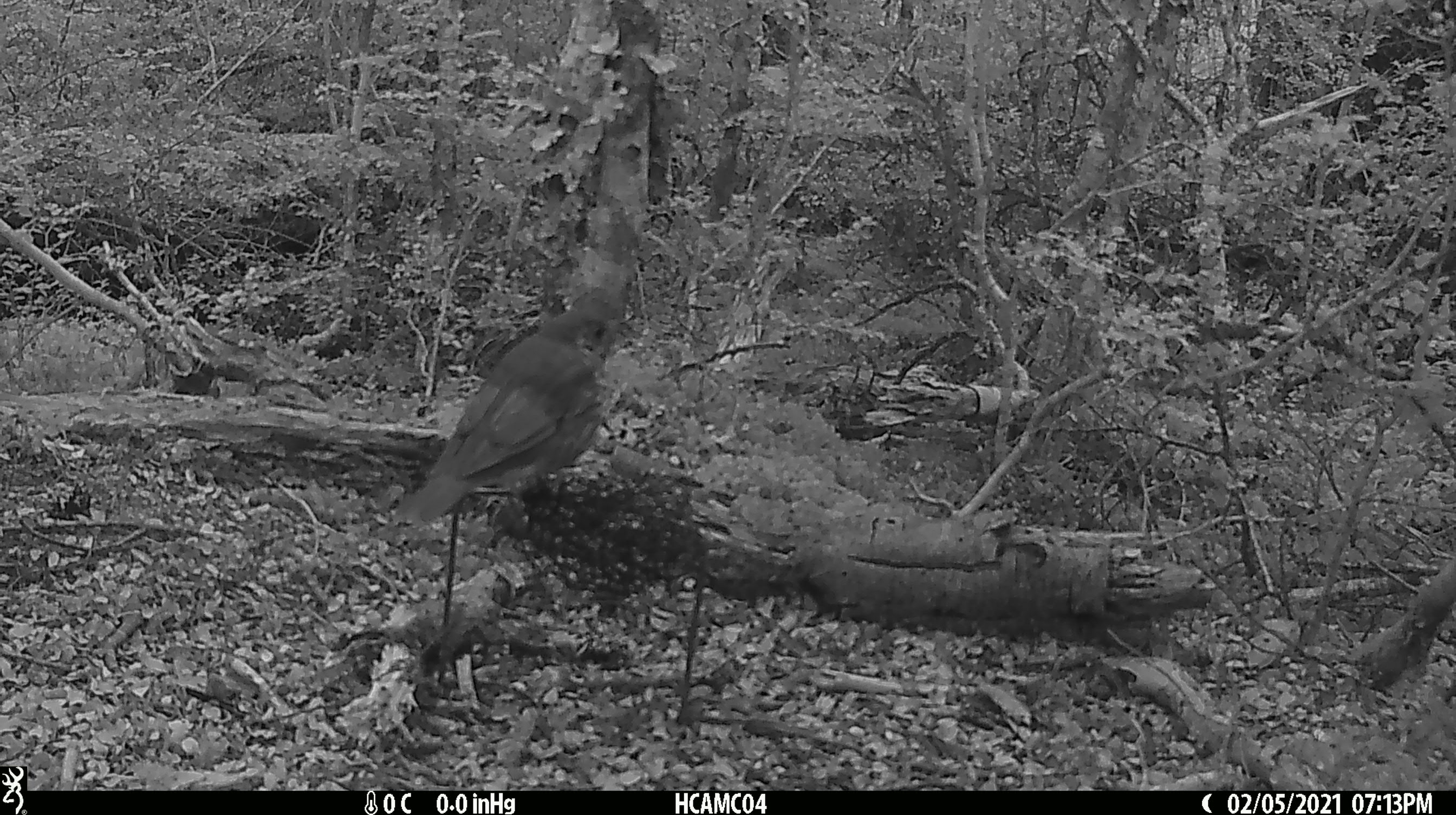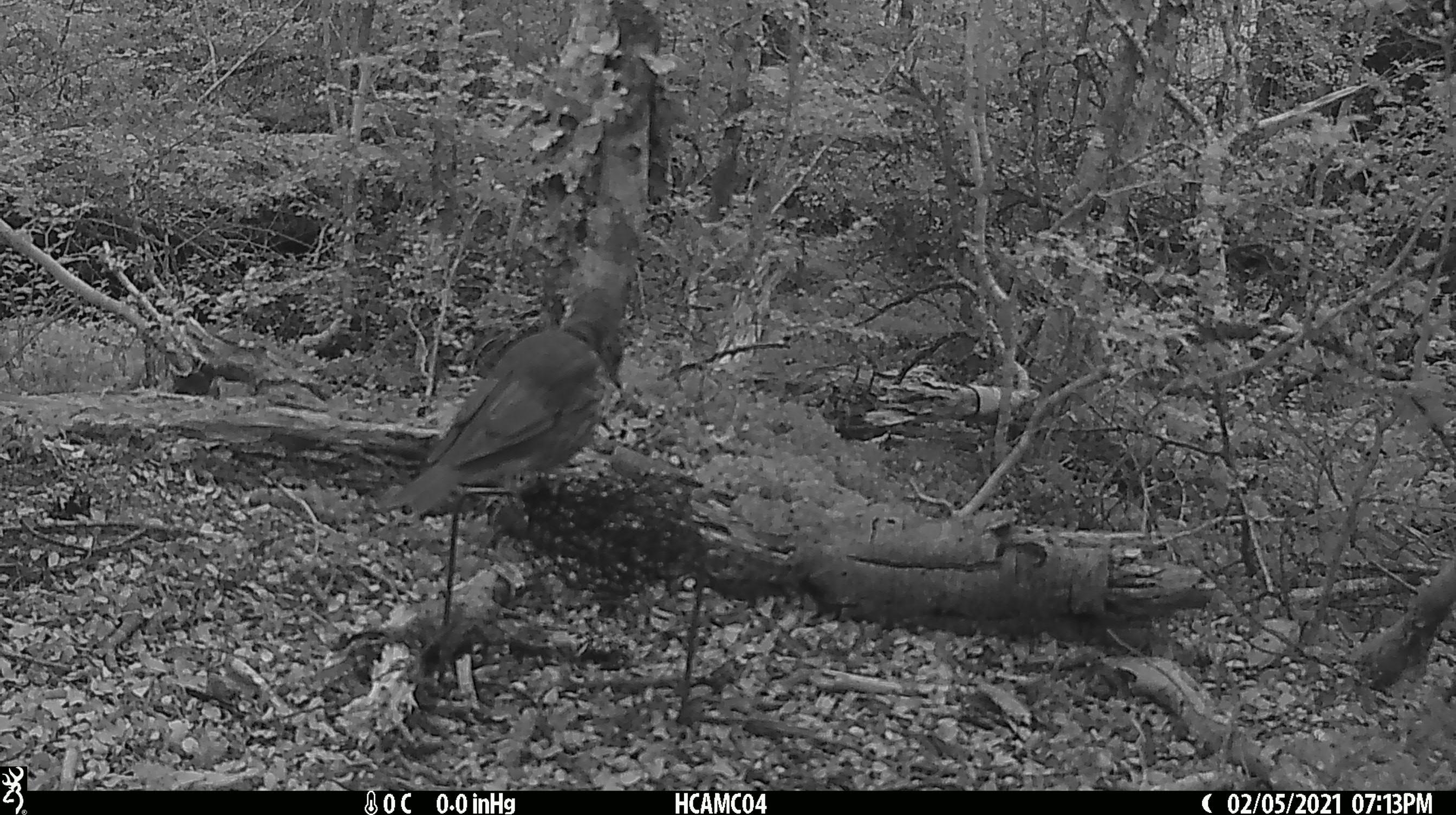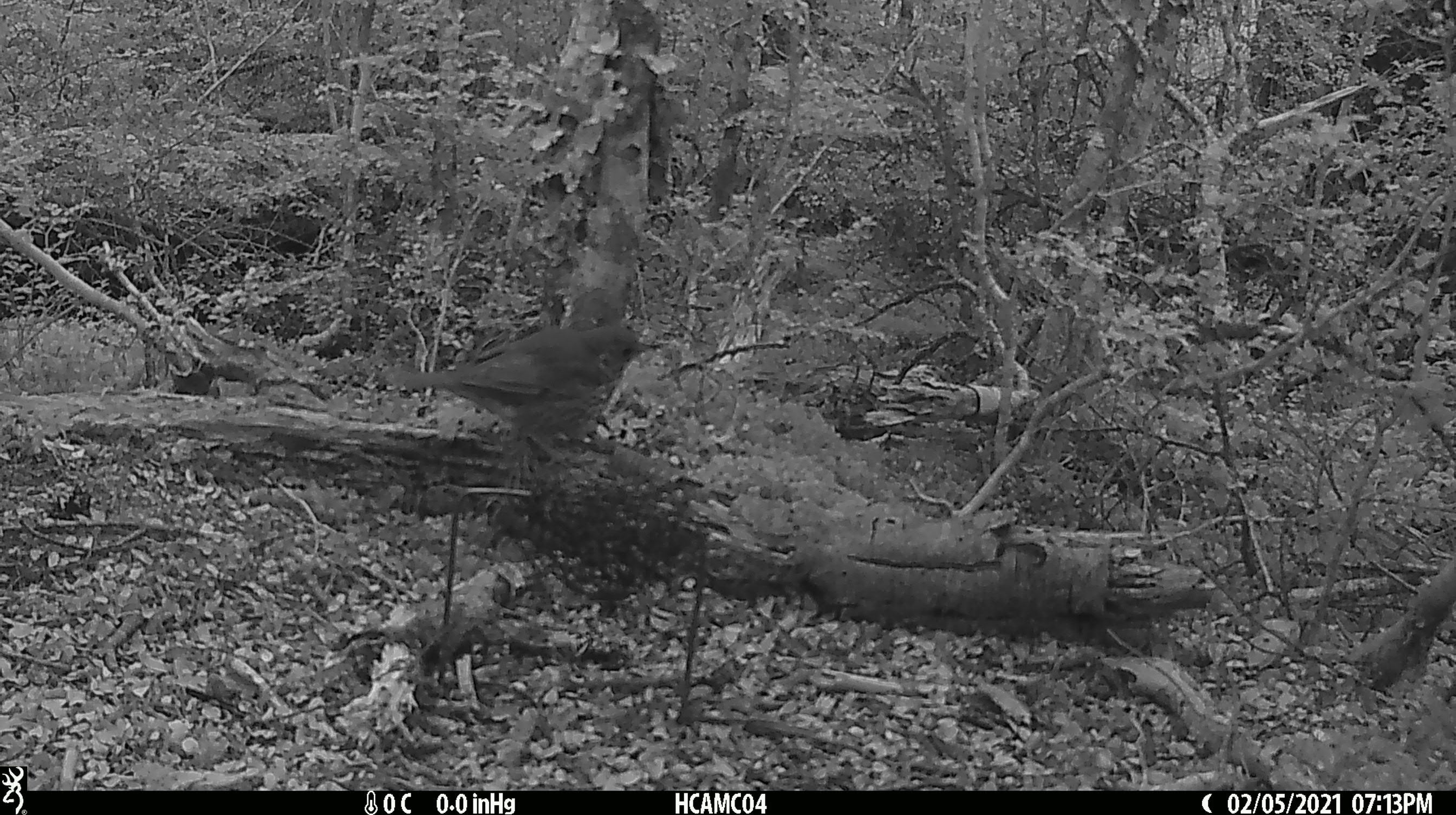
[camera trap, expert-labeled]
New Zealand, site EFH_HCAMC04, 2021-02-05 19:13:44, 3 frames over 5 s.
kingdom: Animalia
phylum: Chordata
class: Aves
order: Passeriformes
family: Turdidae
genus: Turdus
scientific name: Turdus philomelos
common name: song thrush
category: thrush